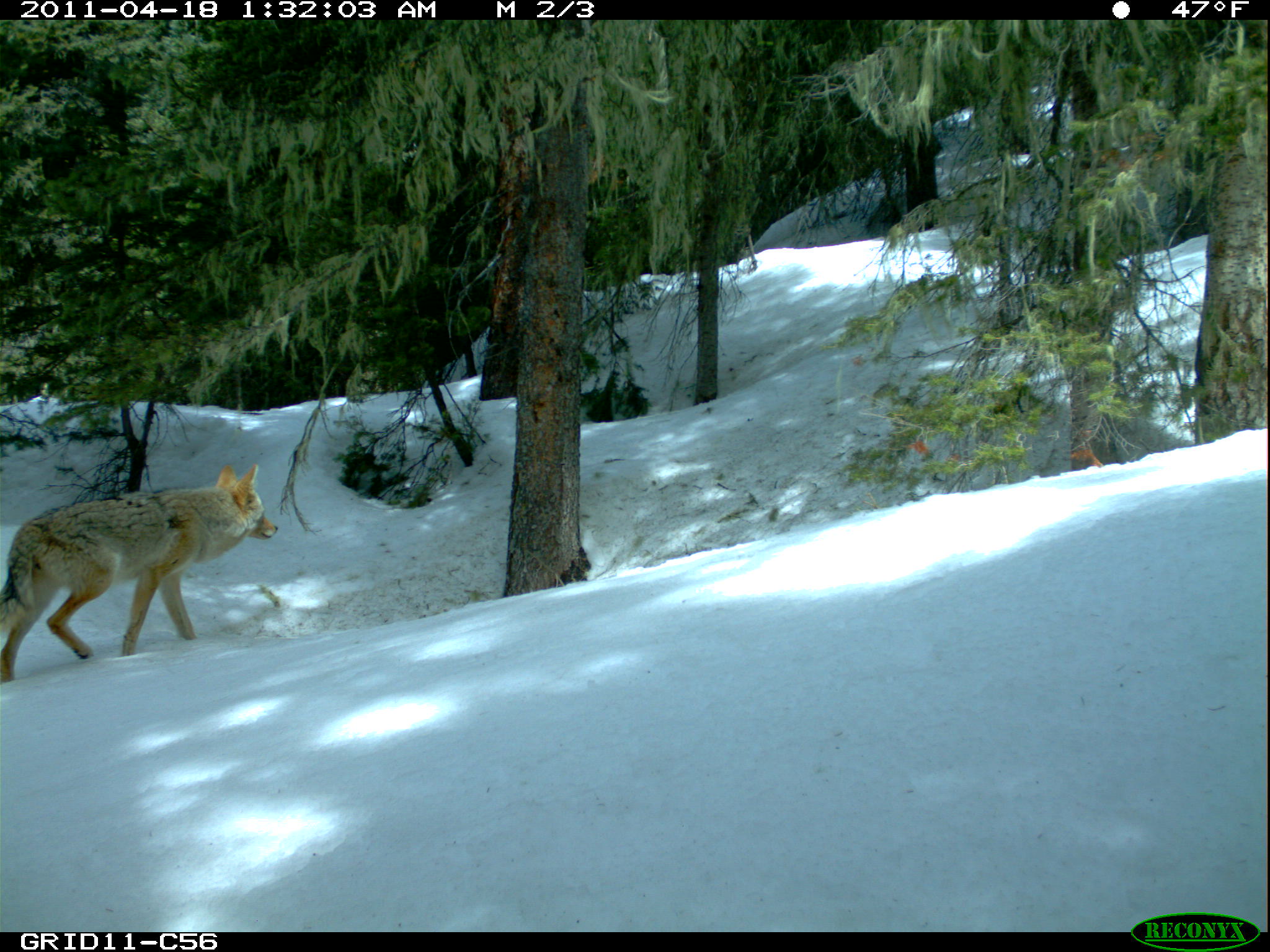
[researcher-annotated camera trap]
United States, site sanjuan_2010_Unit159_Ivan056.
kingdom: Animalia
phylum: Chordata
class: Mammalia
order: Carnivora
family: Canidae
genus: Canis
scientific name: Canis latrans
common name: coyote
Canis latrans (coyote).